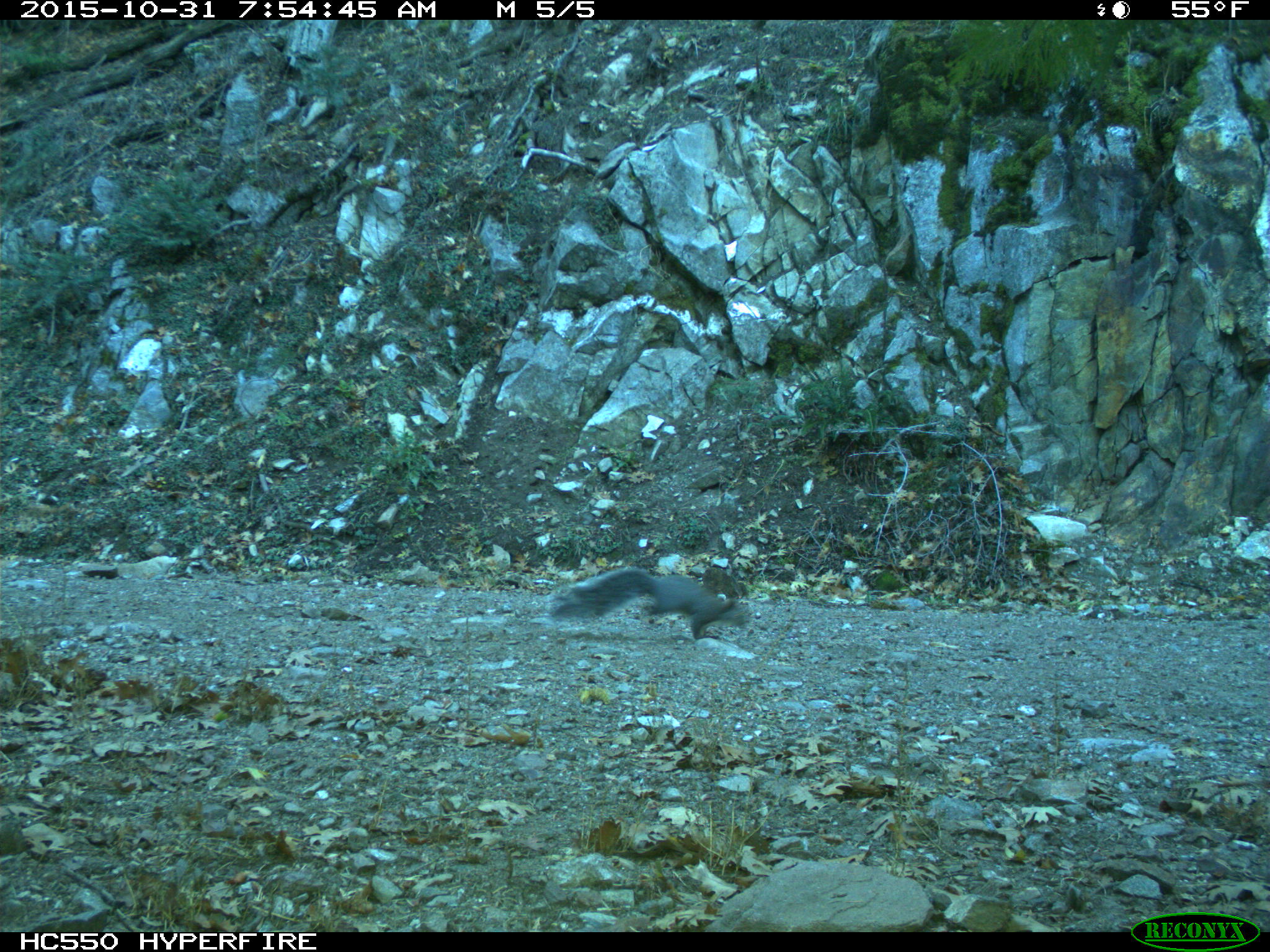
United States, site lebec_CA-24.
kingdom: Animalia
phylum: Chordata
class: Mammalia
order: Rodentia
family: Sciuridae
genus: Sciurus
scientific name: Sciurus carolinensis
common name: eastern gray squirrel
Sciurus carolinensis (eastern gray squirrel).